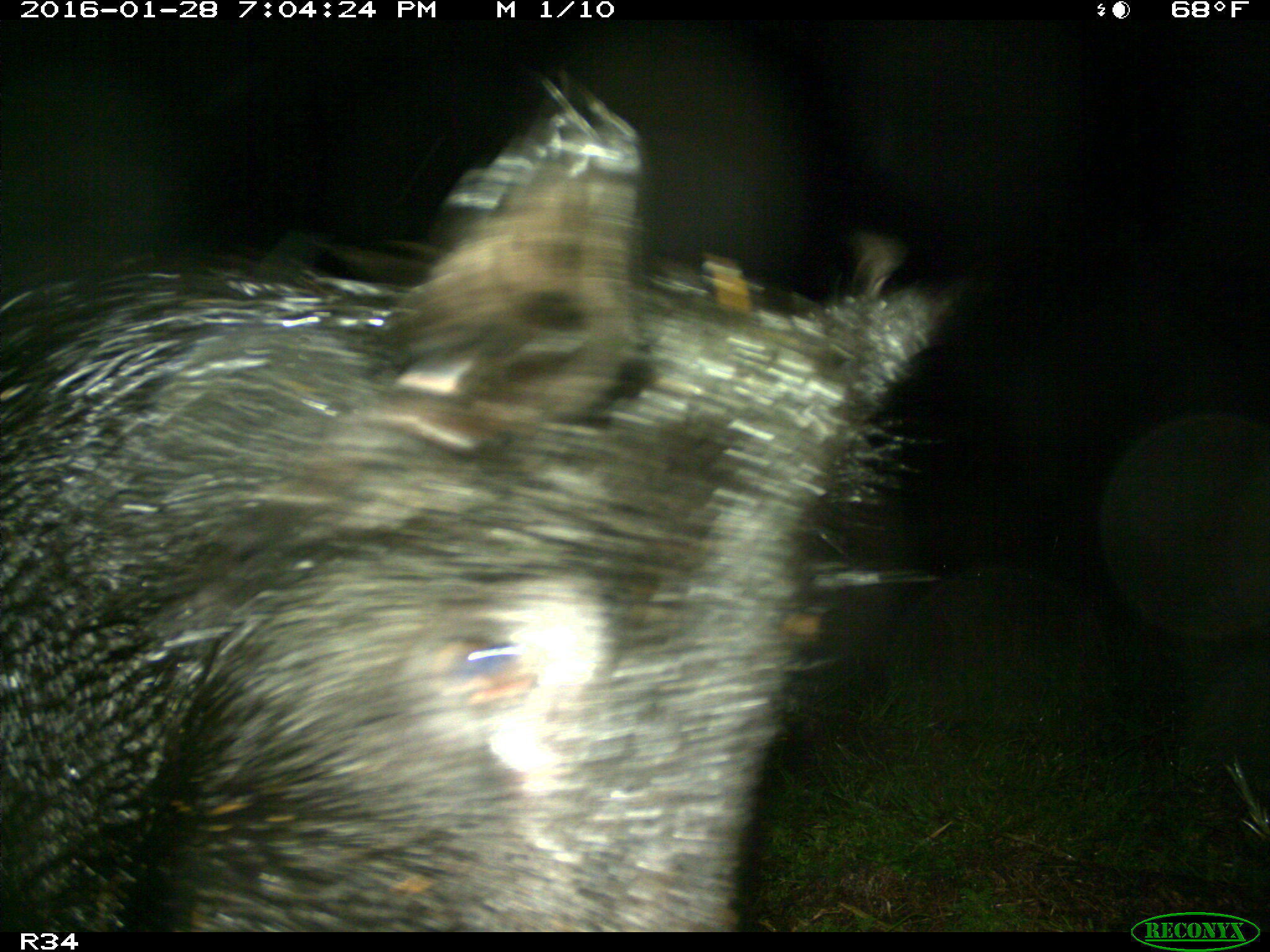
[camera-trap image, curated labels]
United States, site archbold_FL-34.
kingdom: Animalia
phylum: Chordata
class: Mammalia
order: Artiodactyla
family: Suidae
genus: Sus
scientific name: Sus scrofa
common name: wild boar